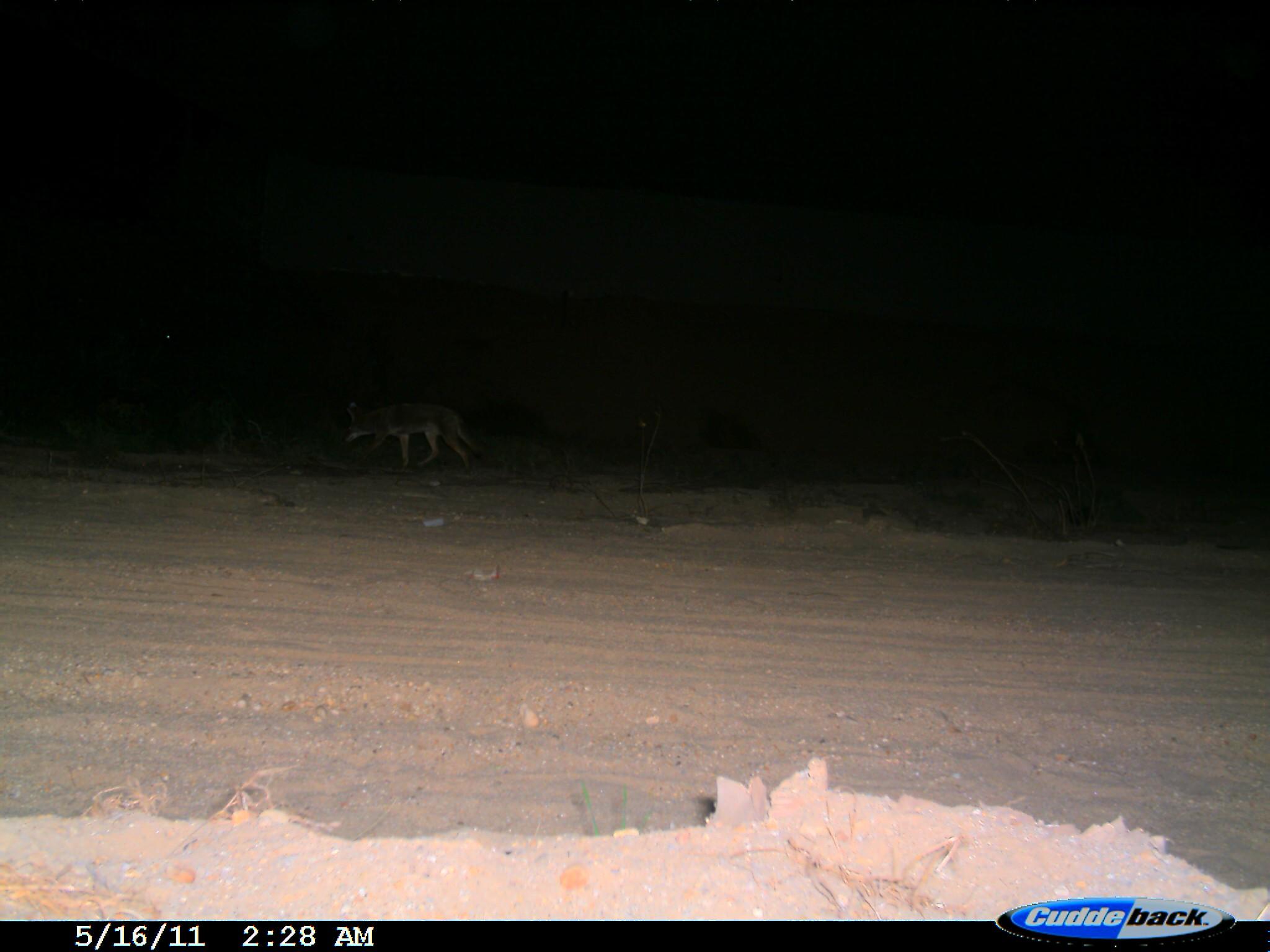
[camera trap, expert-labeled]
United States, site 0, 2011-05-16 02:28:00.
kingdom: Animalia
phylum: Chordata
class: Mammalia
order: Carnivora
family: Canidae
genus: Canis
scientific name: Canis latrans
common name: coyote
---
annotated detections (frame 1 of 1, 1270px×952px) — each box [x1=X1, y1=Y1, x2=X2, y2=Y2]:
coyote: [x1=318, y1=386, x2=485, y2=480]